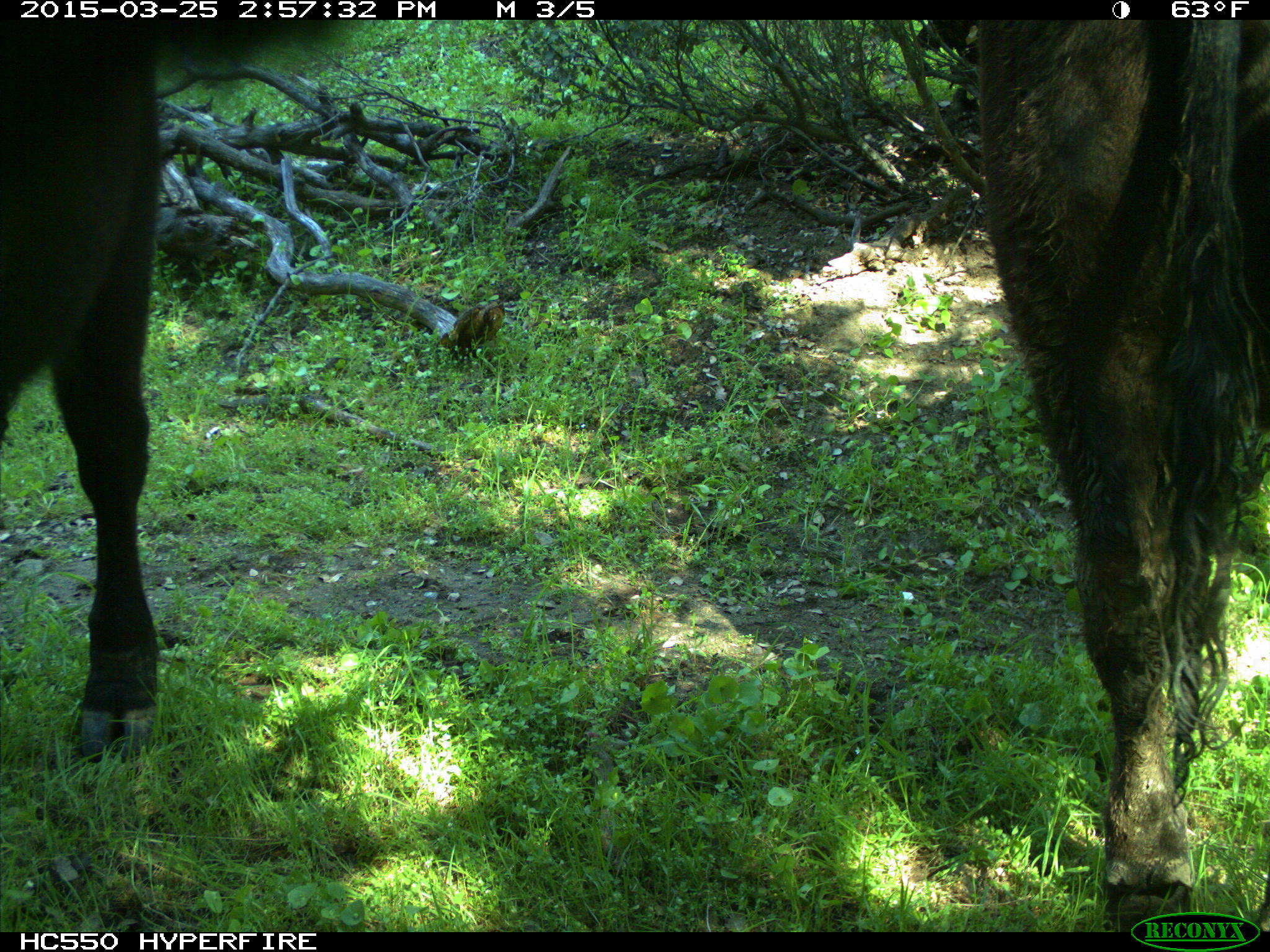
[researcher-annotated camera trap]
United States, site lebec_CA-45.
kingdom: Animalia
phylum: Chordata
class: Mammalia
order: Artiodactyla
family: Bovidae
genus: Bos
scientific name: Bos taurus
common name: domestic cow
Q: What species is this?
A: Bos taurus (domestic cow).